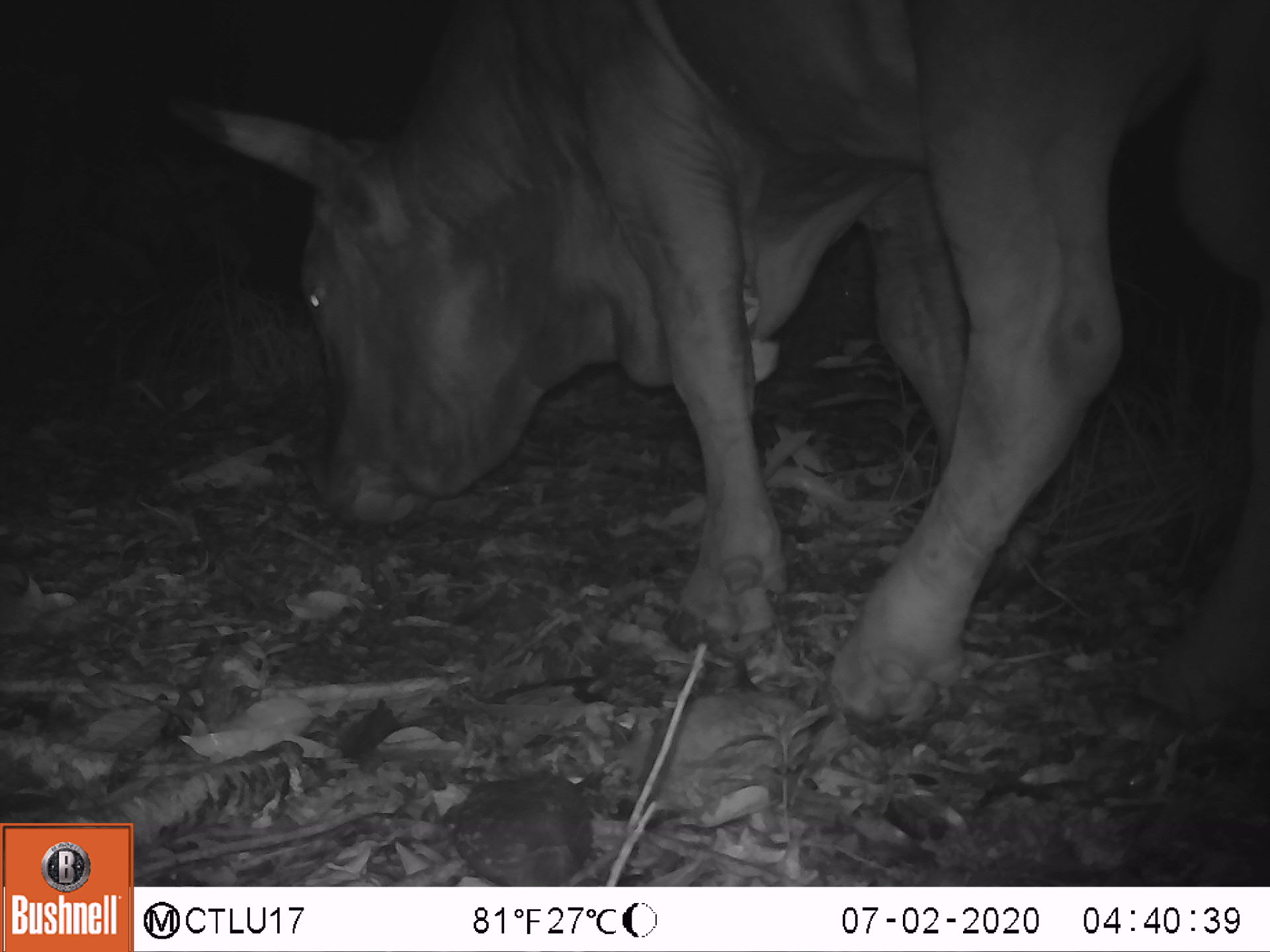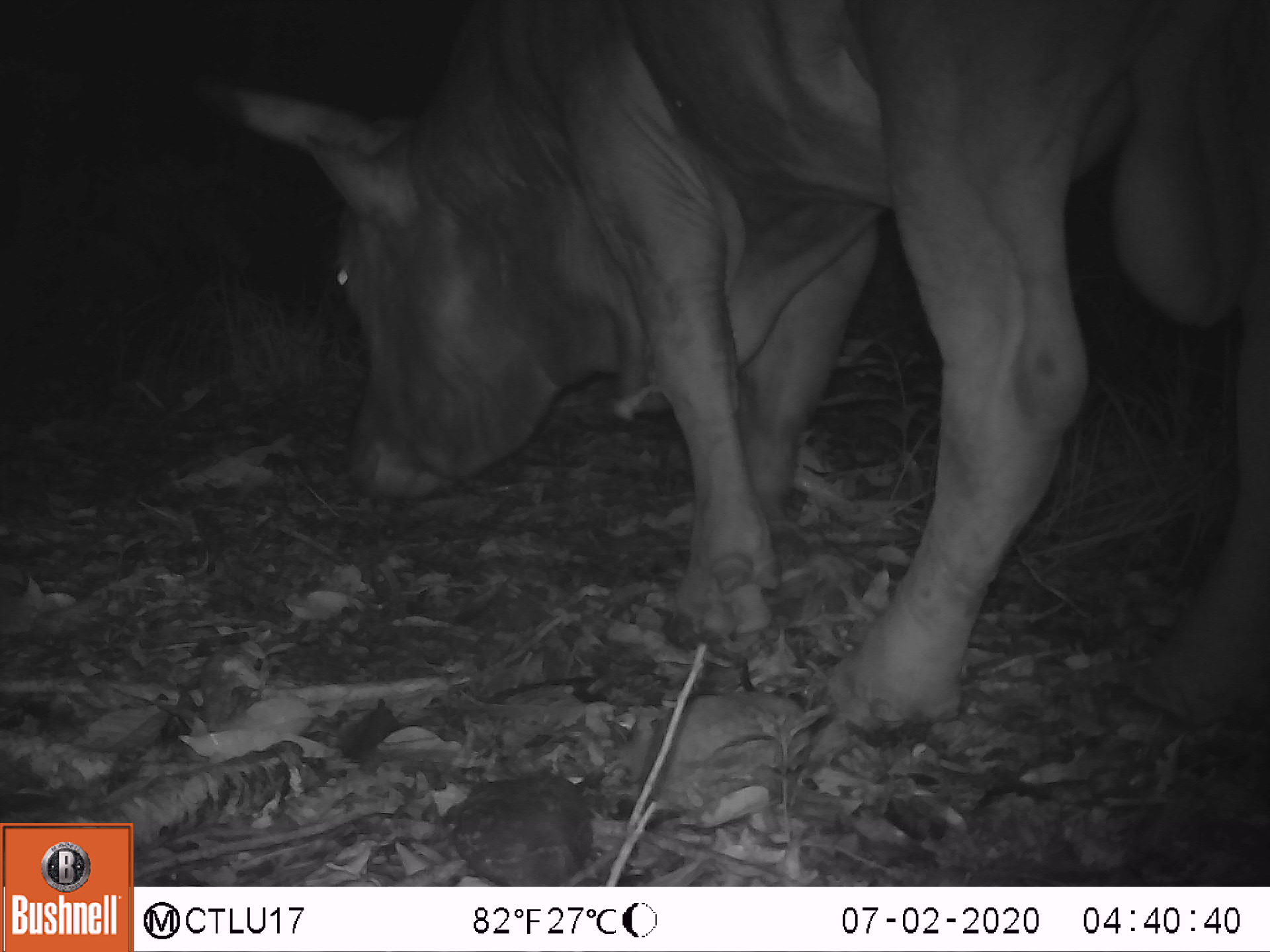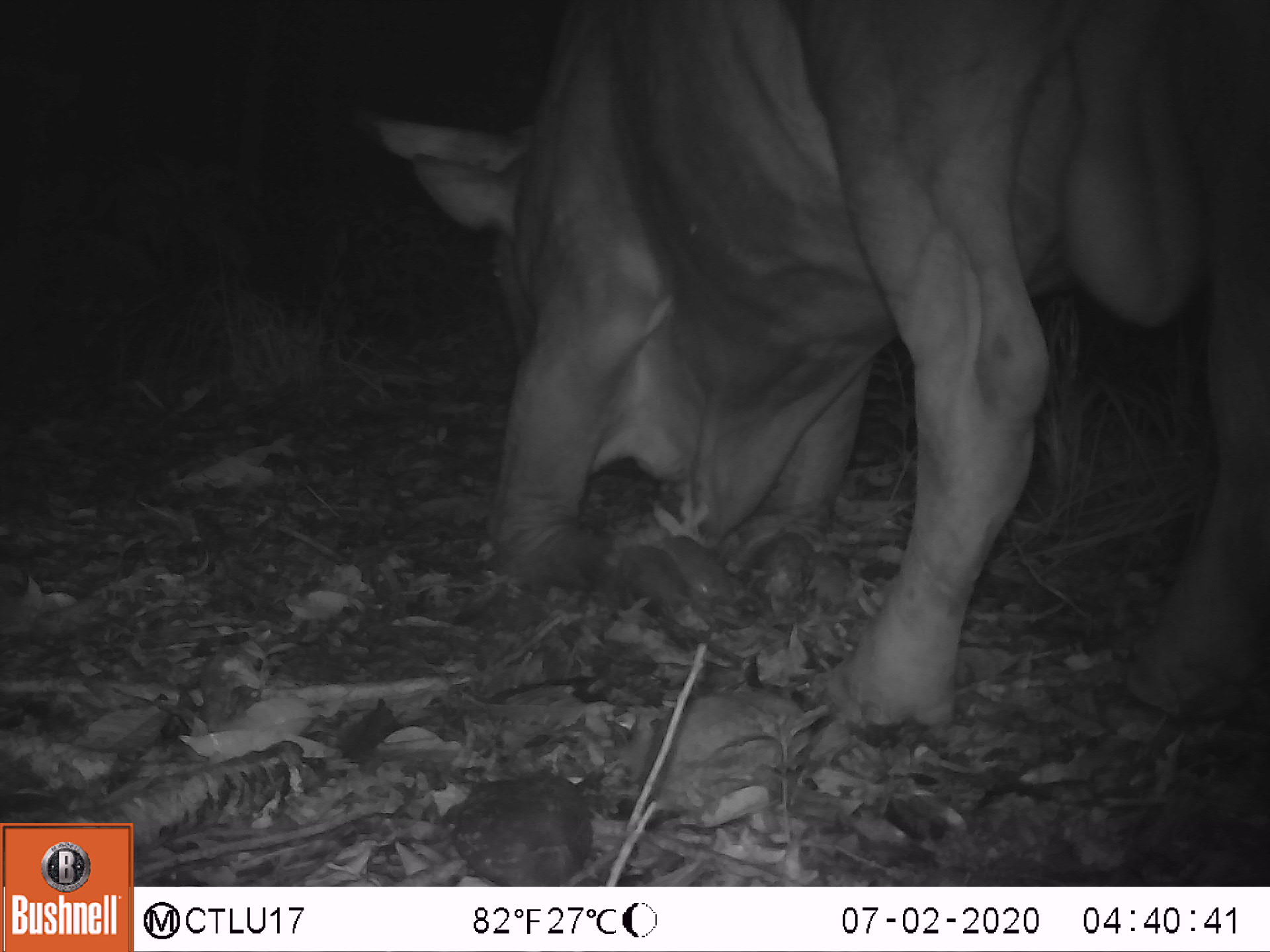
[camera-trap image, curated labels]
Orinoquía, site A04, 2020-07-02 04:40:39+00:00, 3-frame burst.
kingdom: Animalia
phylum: Chordata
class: Mammalia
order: Artiodactyla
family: Bovidae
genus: Bos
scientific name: Bos taurus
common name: cow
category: cattle